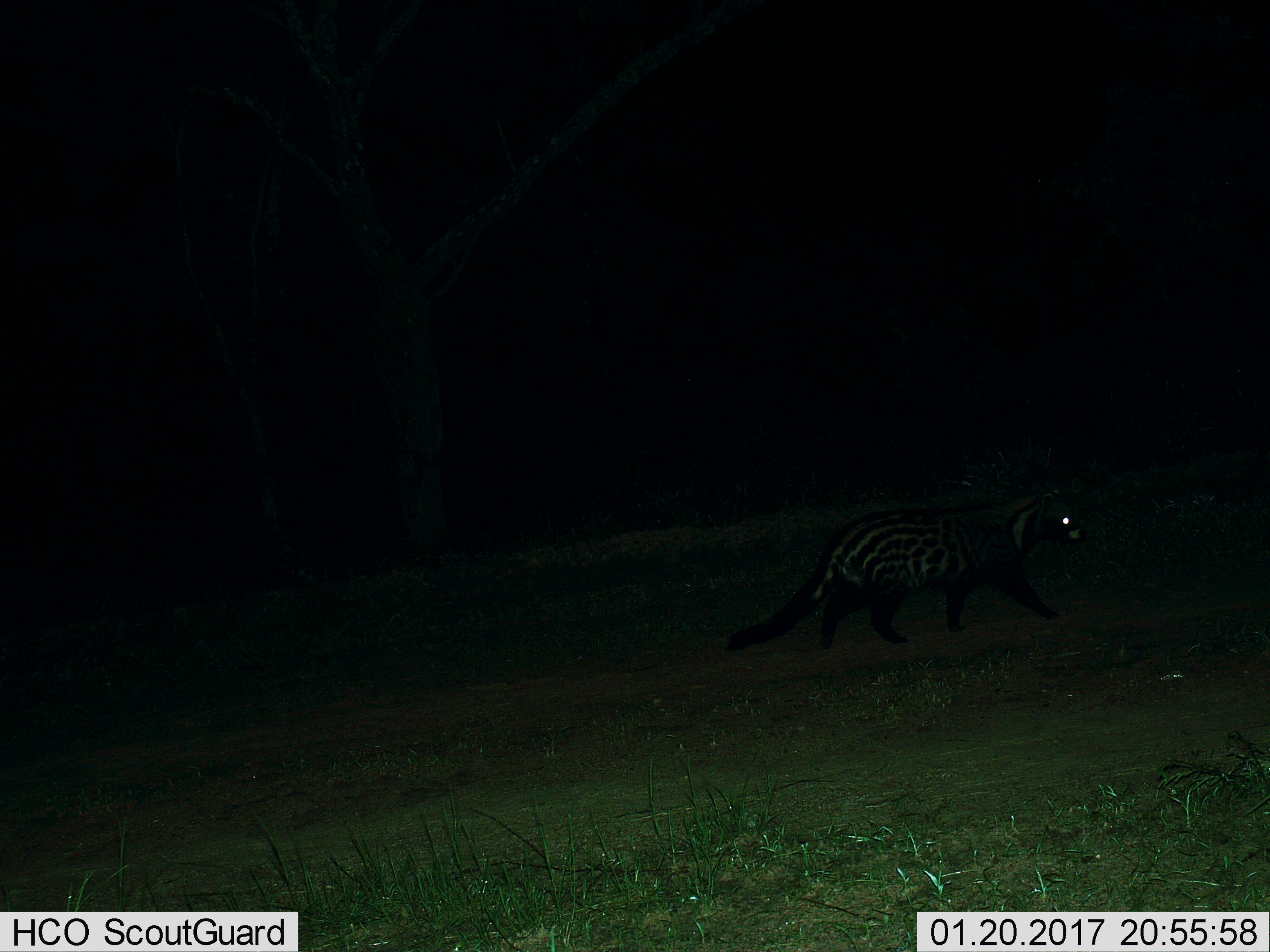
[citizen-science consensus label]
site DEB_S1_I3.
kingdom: Animalia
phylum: Chordata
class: Mammalia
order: Carnivora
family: Viverridae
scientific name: Viverridae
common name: civet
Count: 1.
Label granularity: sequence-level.